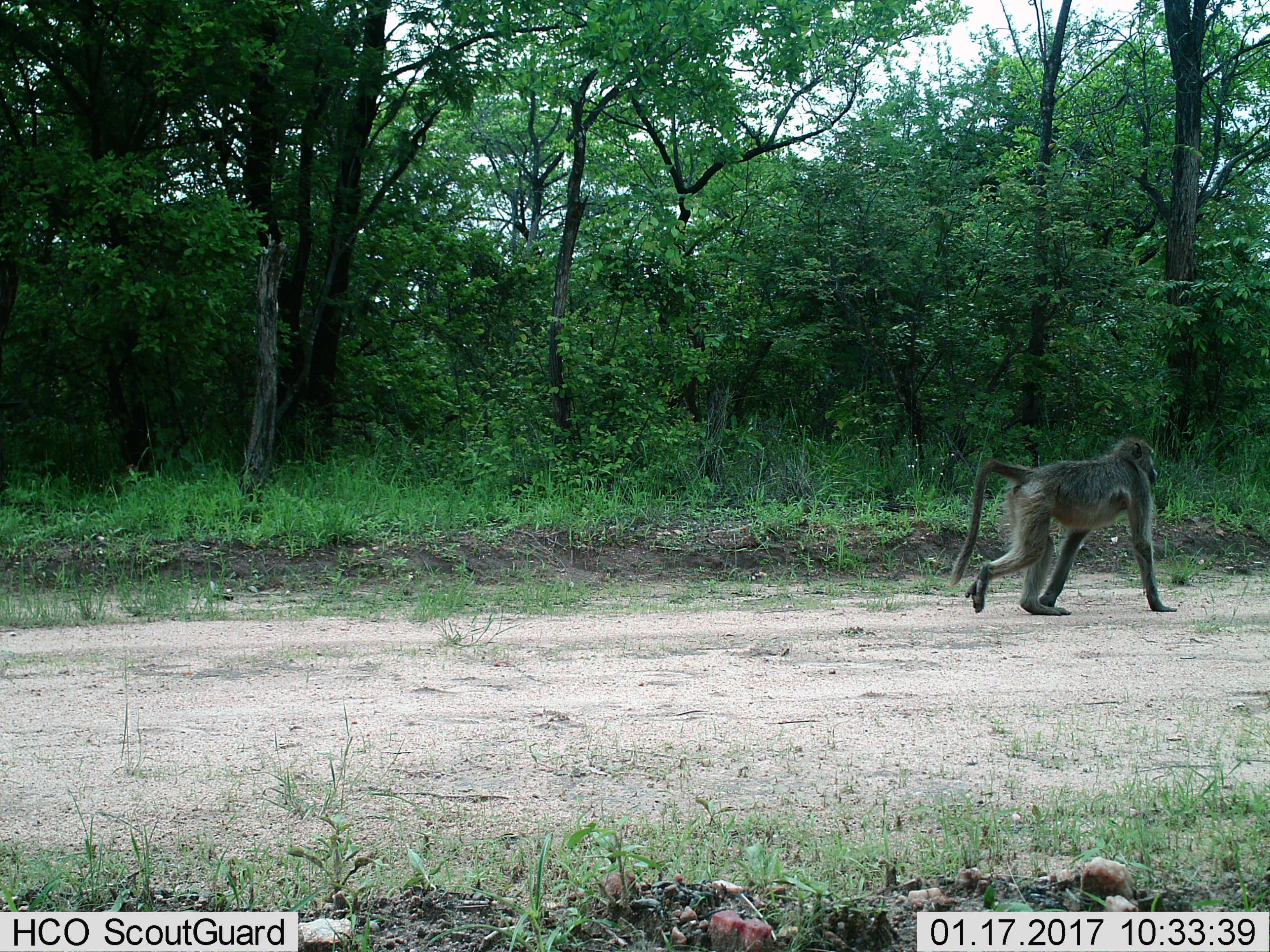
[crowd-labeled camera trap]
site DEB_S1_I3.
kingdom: Animalia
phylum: Chordata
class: Mammalia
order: Primates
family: Cercopithecidae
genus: Papio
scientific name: Papio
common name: baboon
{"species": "baboon (Papio)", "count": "1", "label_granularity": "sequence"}